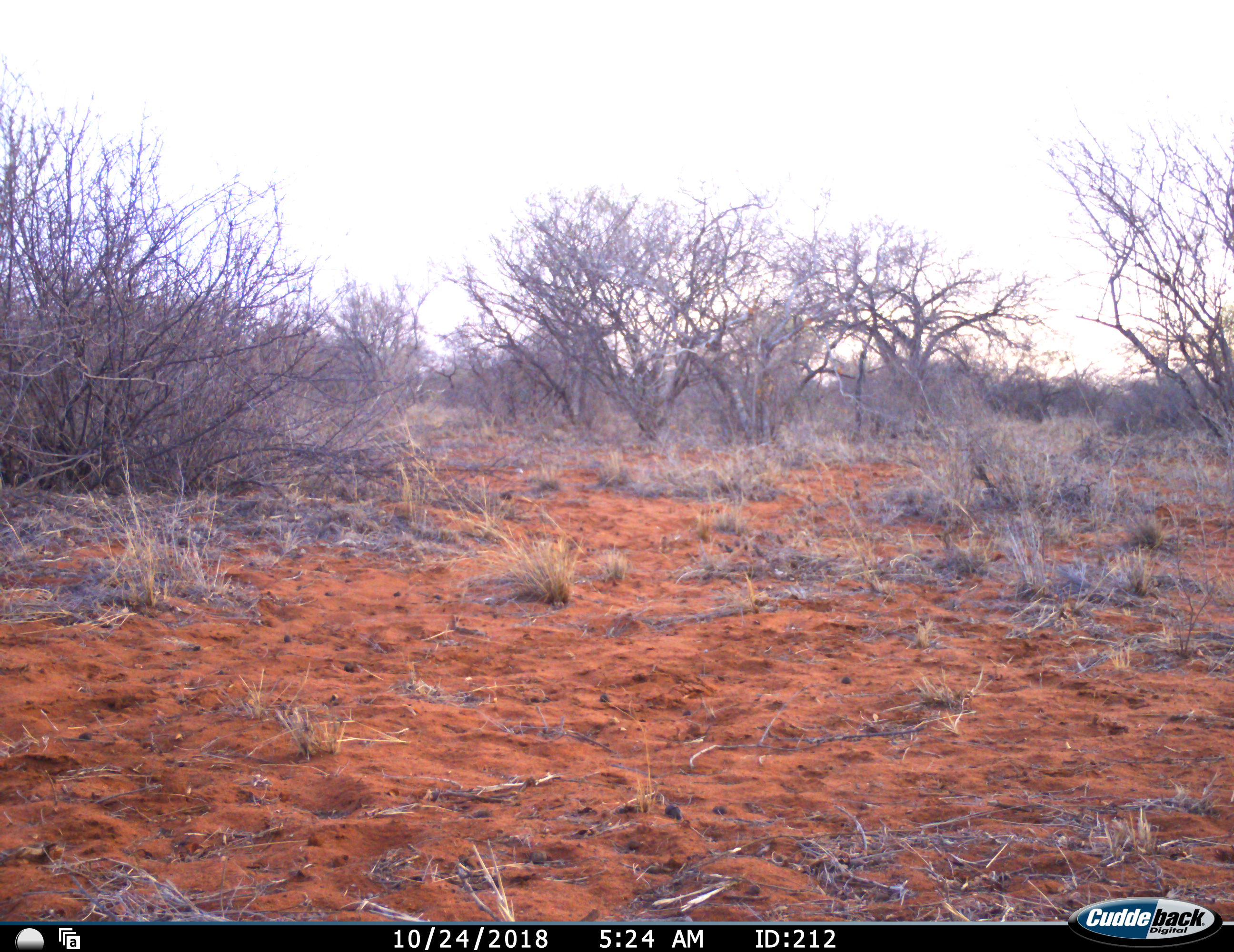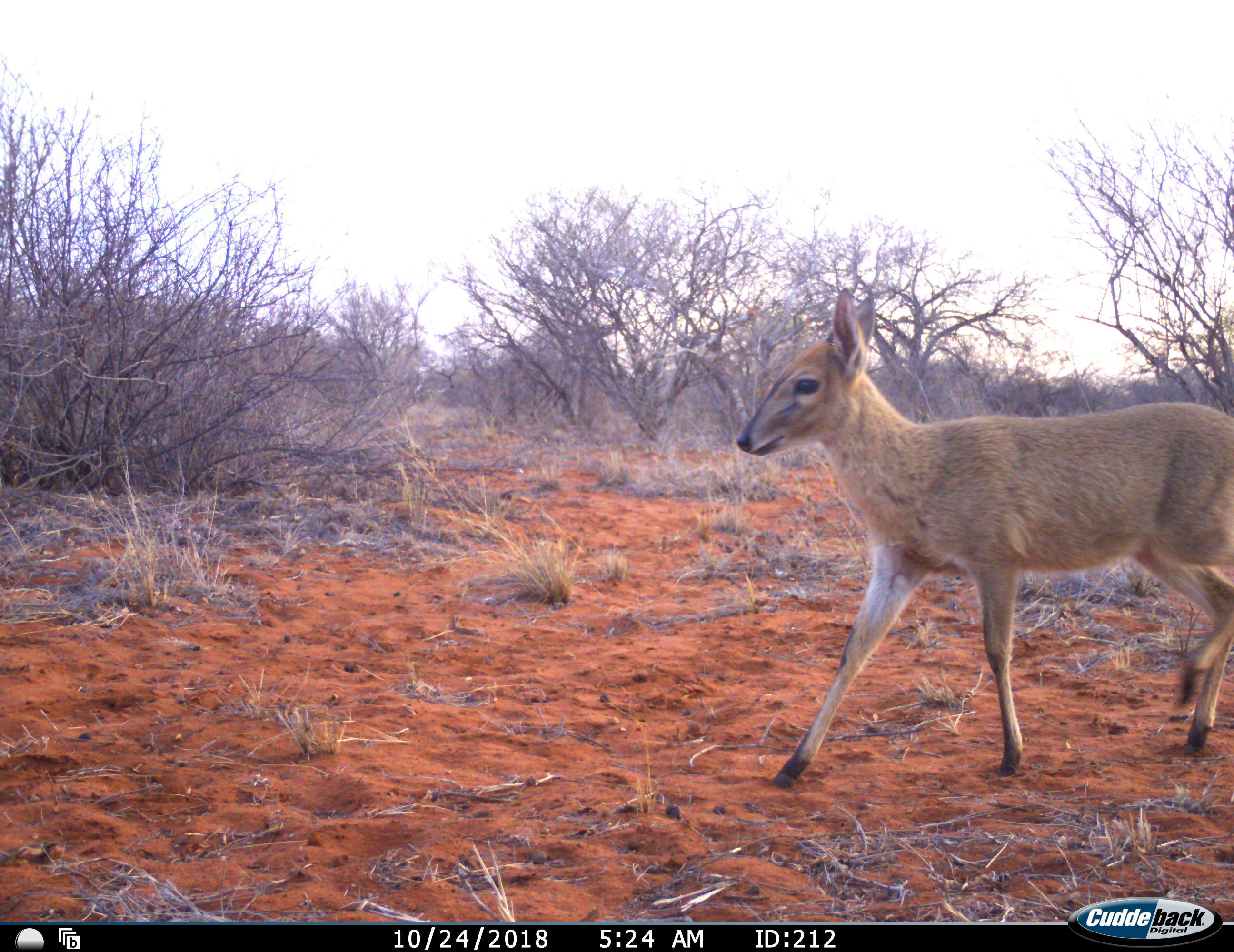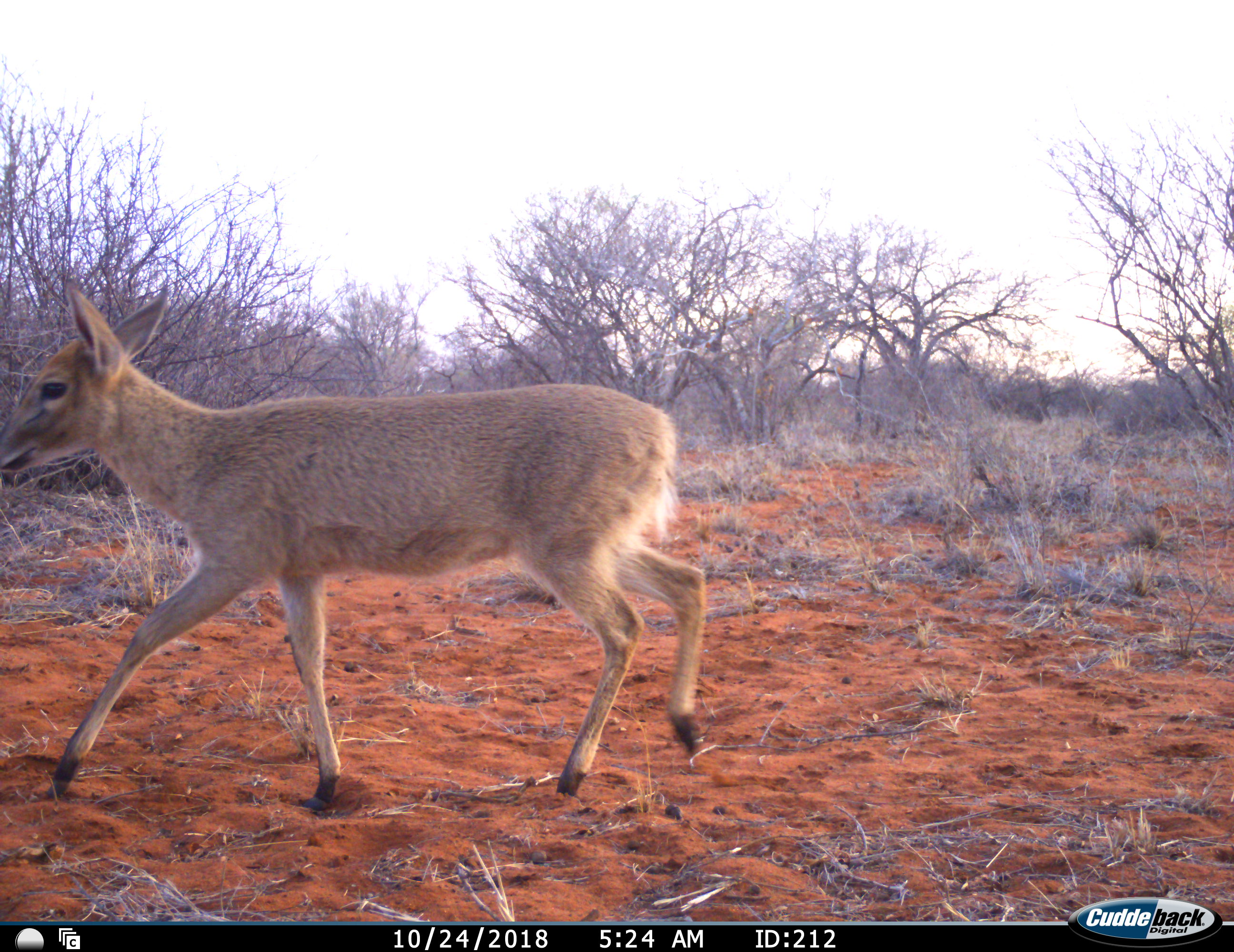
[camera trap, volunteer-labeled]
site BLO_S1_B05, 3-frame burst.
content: unidentified animal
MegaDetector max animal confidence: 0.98